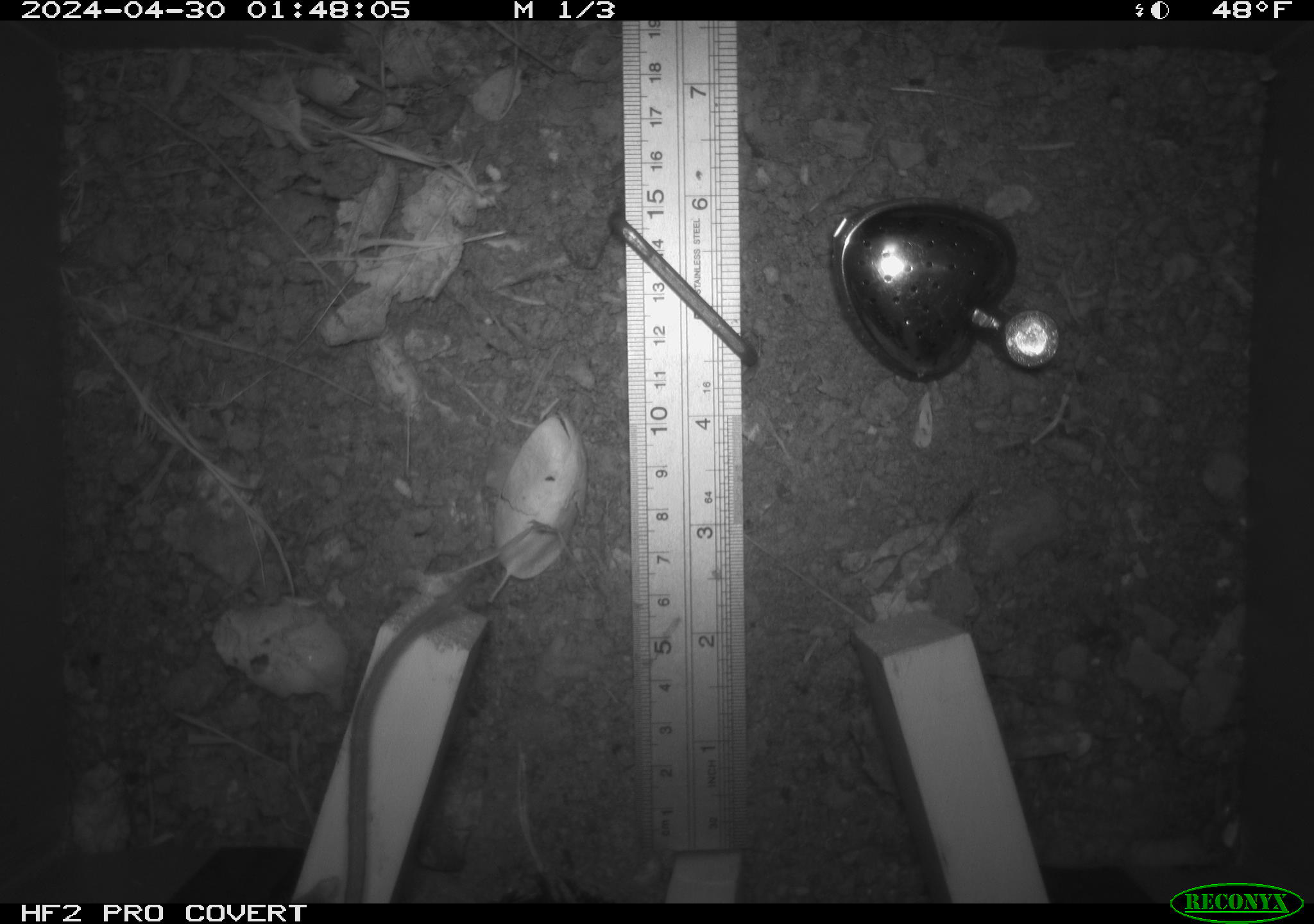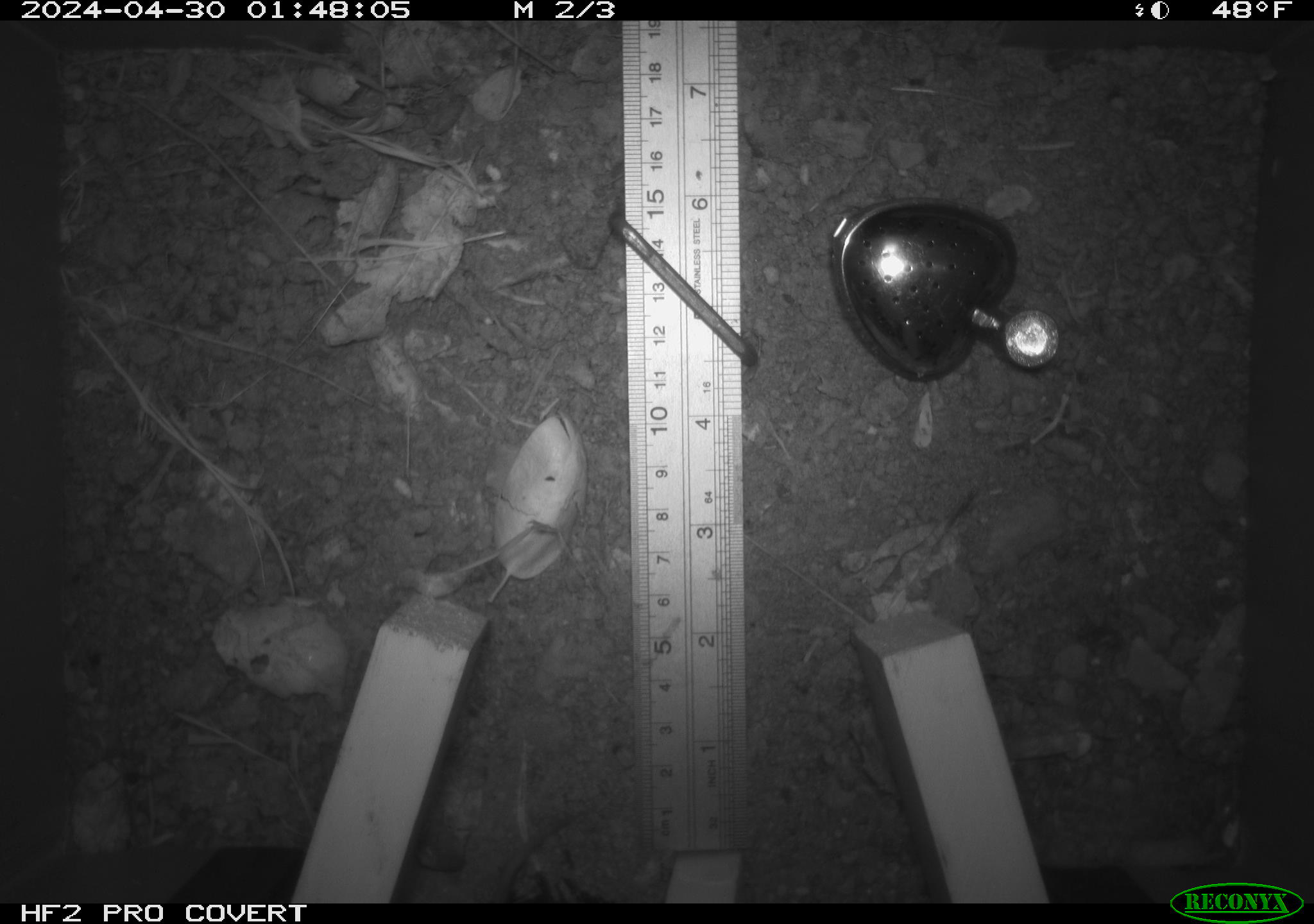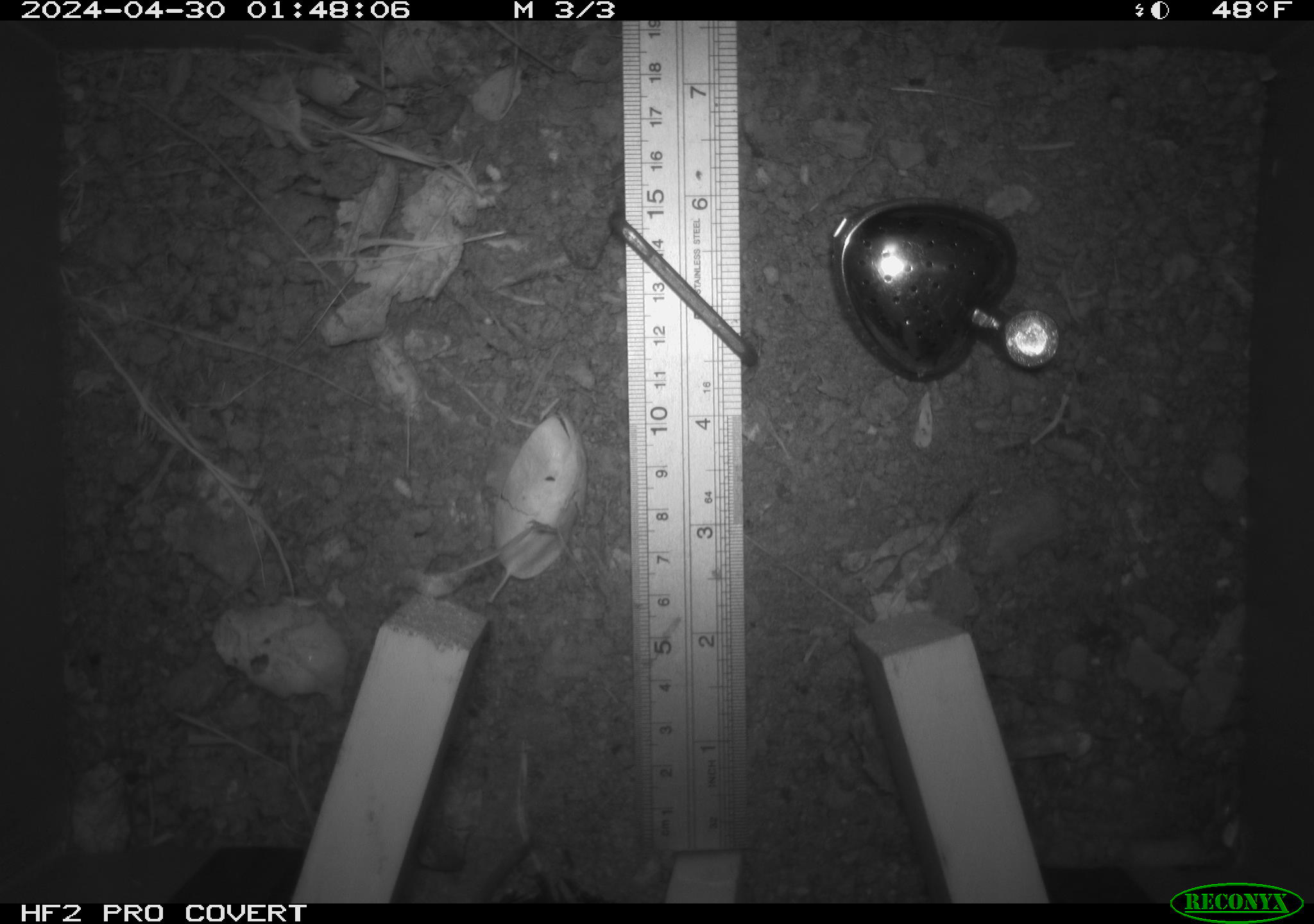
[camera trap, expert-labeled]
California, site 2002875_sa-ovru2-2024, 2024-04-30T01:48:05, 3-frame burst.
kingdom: Animalia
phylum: Chordata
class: Mammalia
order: Rodentia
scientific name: Rodentia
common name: rodent